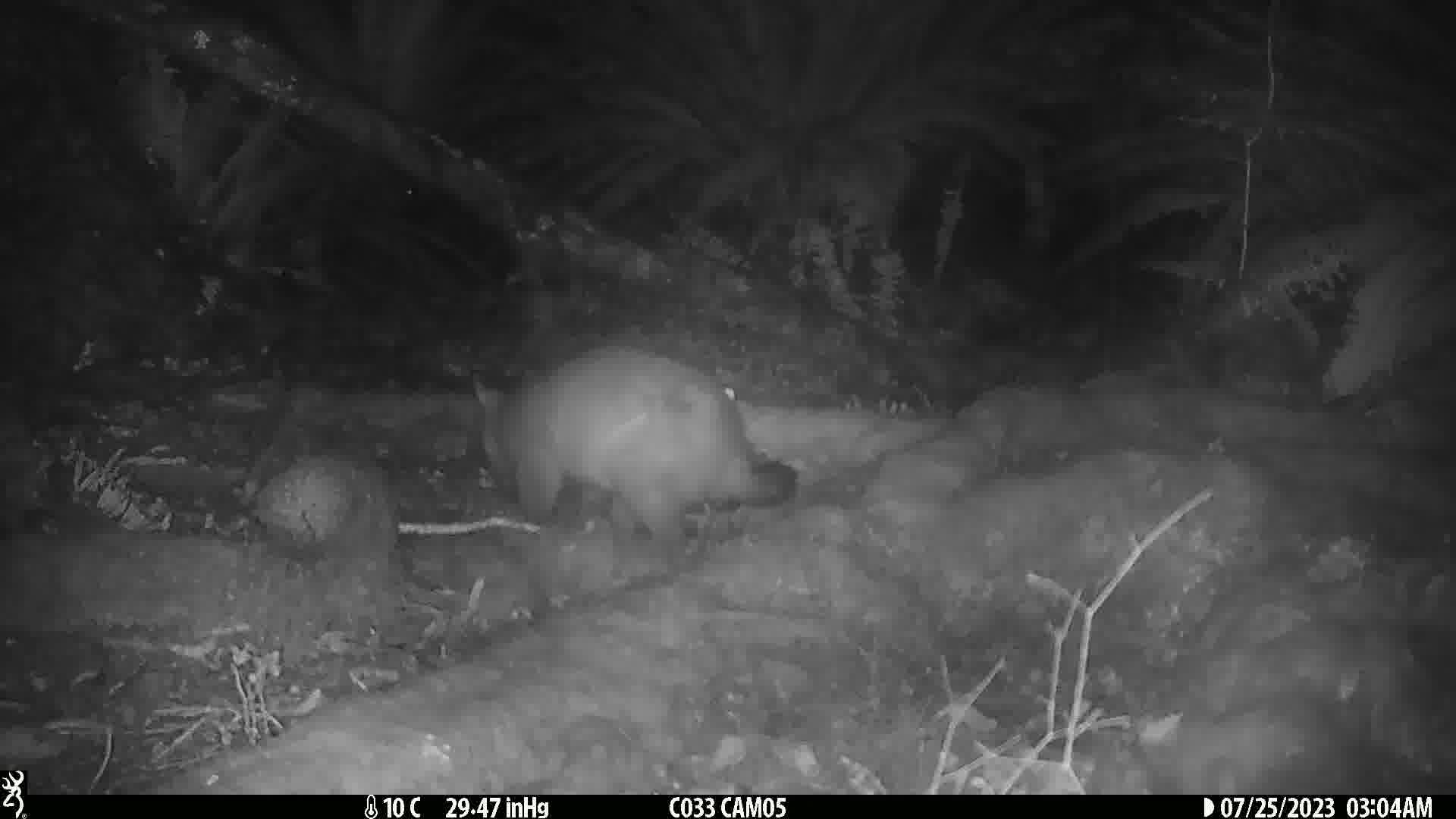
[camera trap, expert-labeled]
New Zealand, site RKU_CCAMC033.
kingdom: Animalia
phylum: Chordata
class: Mammalia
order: Diprotodontia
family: Phalangeridae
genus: Trichosurus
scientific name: Trichosurus vulpecula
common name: common brushtail possum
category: possum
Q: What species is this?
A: Possum (common brushtail possum) (Trichosurus vulpecula).